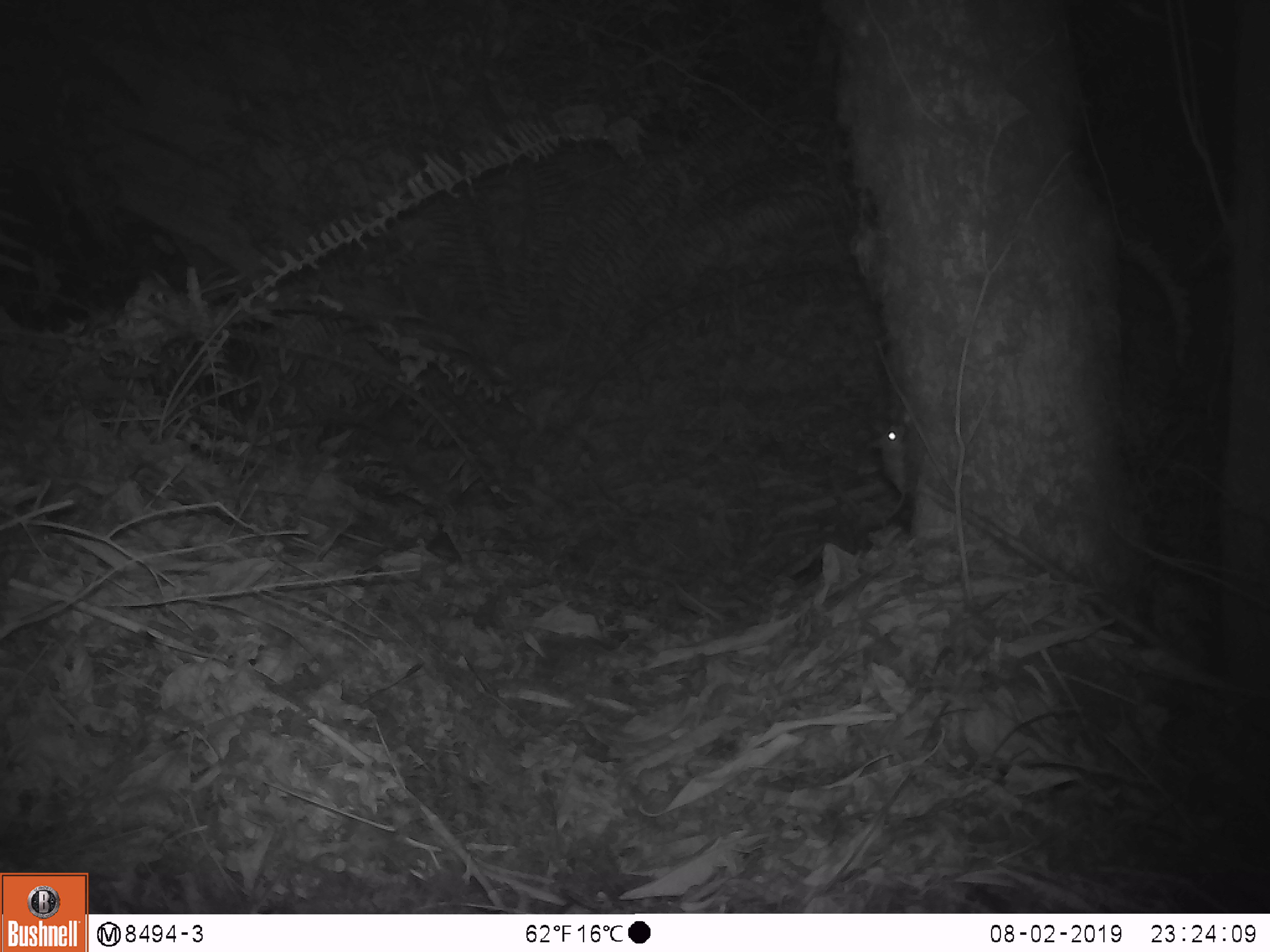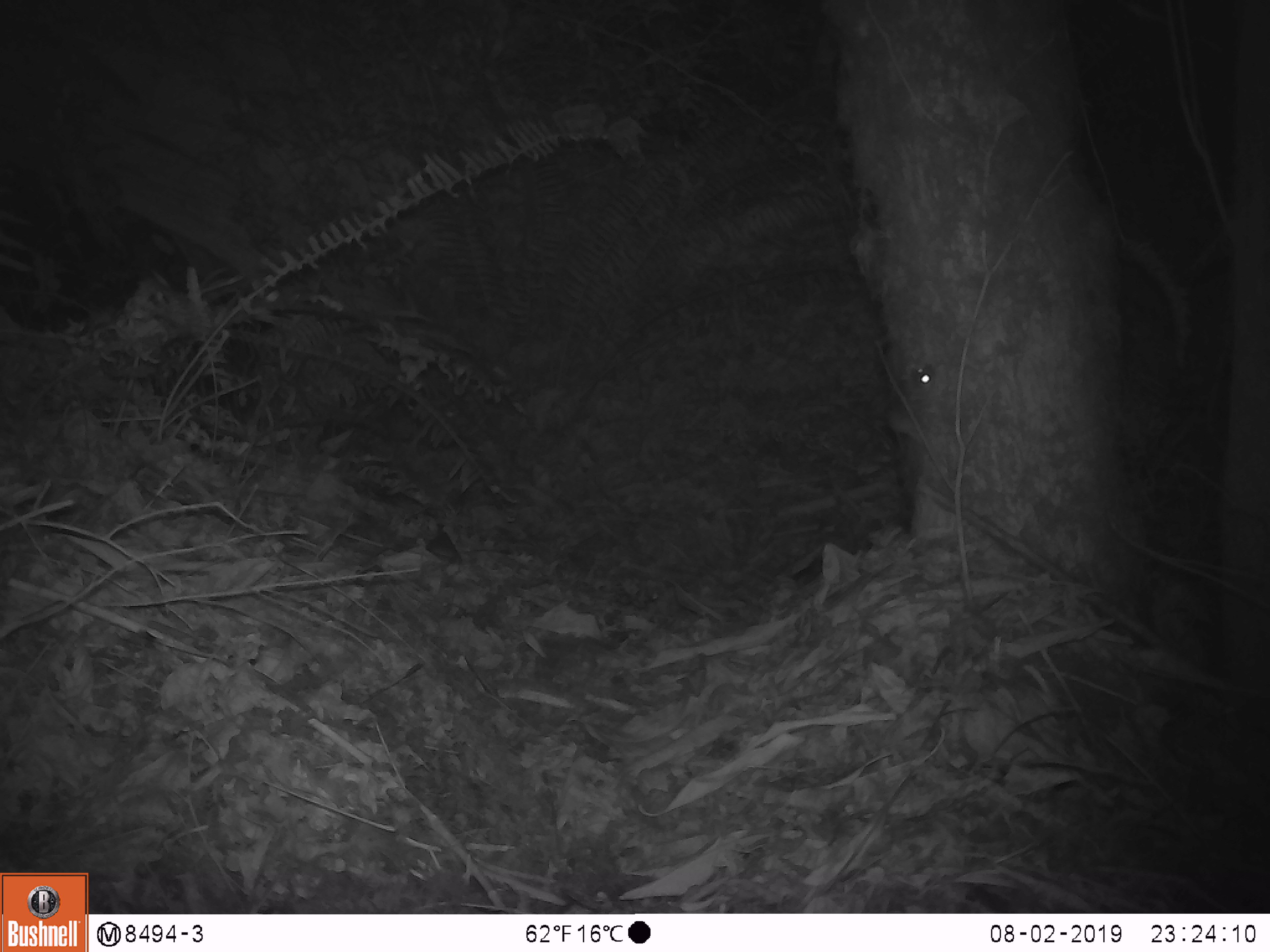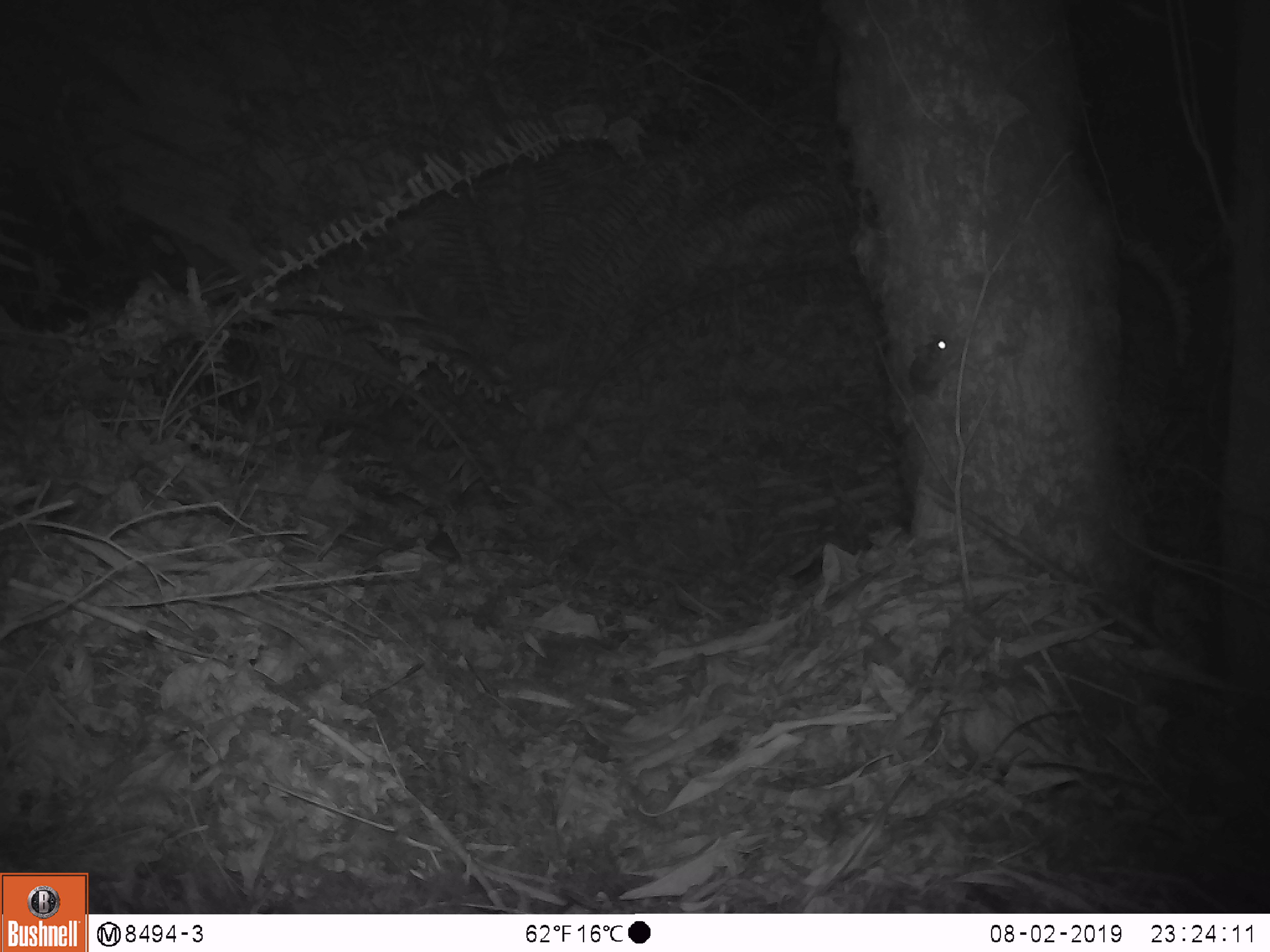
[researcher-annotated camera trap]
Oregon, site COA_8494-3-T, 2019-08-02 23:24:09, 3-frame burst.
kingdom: Animalia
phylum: Chordata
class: Mammalia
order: Rodentia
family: Cricetidae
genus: Neotoma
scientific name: Neotoma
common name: woodrats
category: neotoma species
Neotoma species (woodrats) (Neotoma).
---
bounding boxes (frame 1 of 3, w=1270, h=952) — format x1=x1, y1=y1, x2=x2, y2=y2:
neotoma species: x1=867, y1=421, x2=932, y2=533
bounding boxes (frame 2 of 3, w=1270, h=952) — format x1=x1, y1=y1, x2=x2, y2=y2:
neotoma species: x1=883, y1=355, x2=977, y2=469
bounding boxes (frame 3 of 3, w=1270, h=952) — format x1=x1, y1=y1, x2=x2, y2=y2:
neotoma species: x1=899, y1=326, x2=965, y2=419